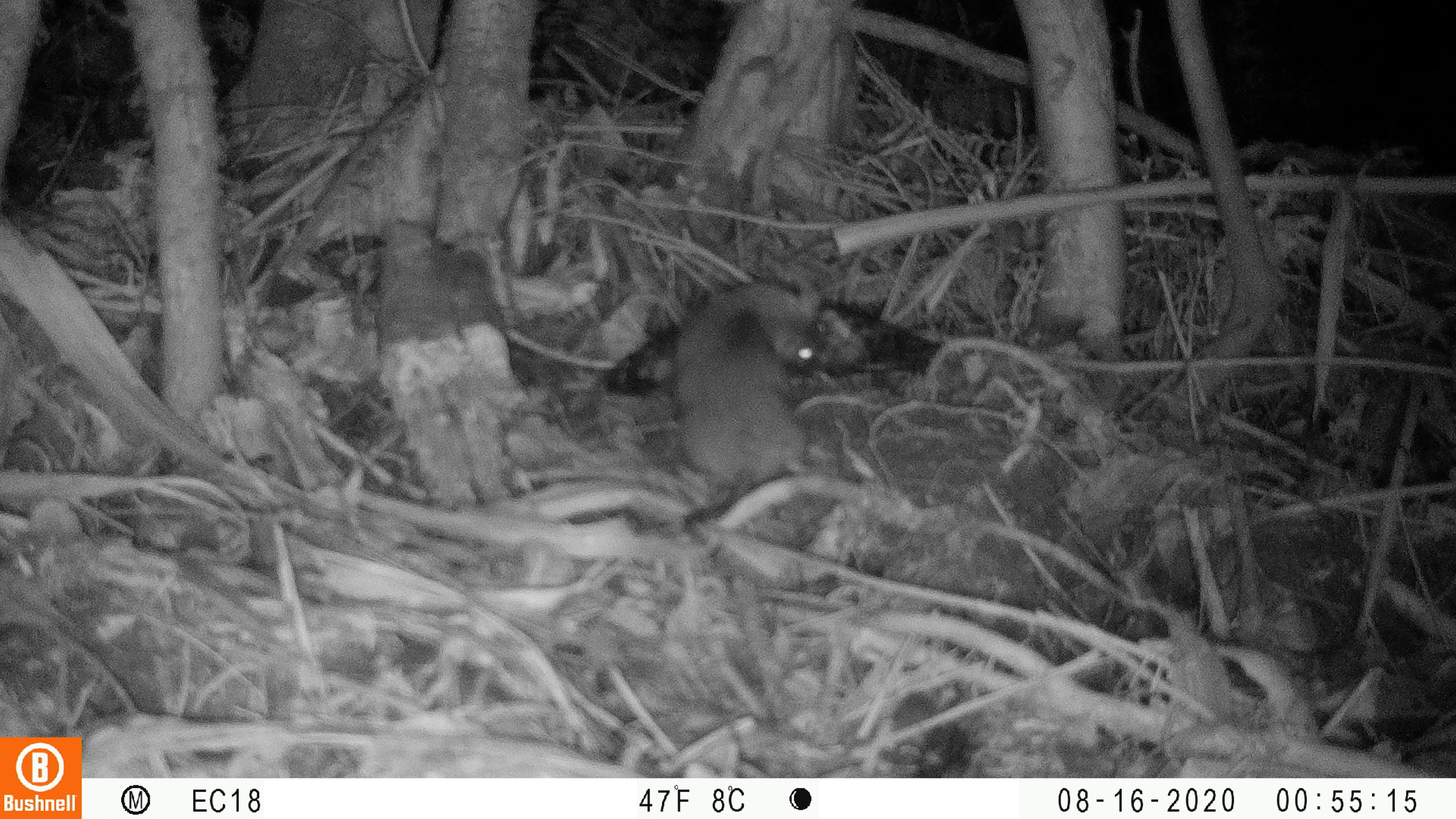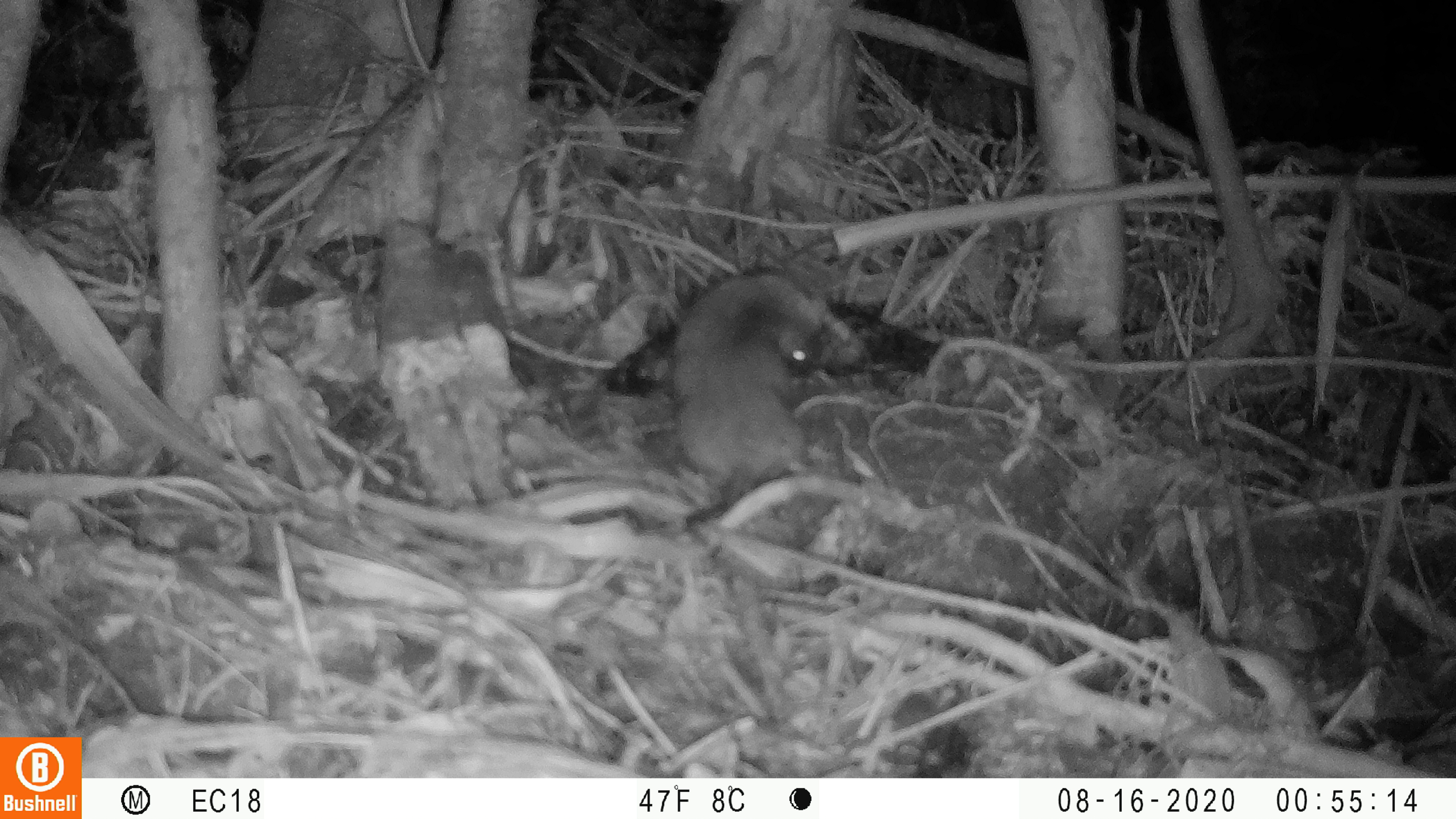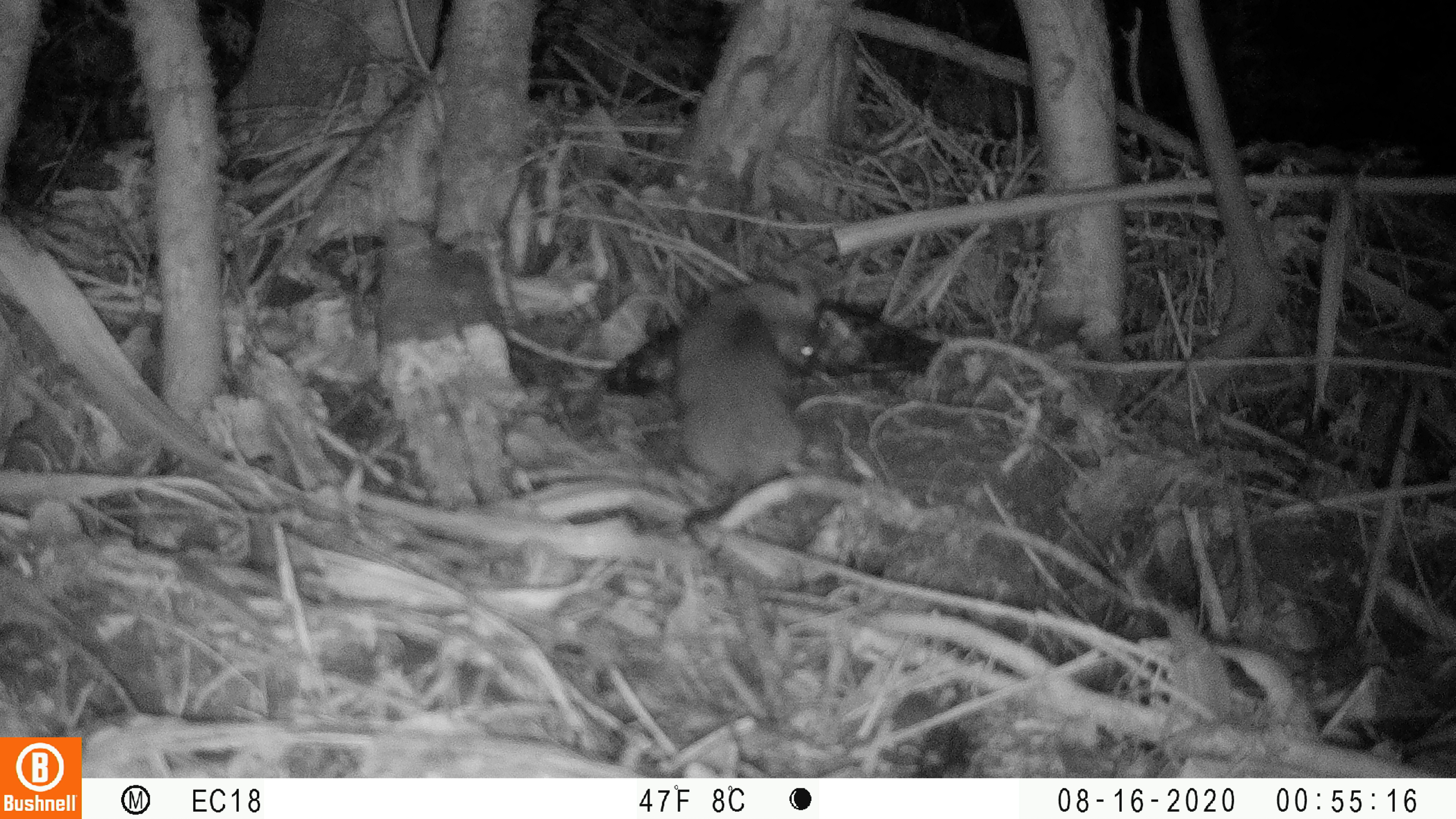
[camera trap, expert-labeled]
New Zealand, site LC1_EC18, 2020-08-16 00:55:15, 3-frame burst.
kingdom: Animalia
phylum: Chordata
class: Mammalia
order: Rodentia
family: Muridae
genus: Rattus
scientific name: Rattus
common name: rat